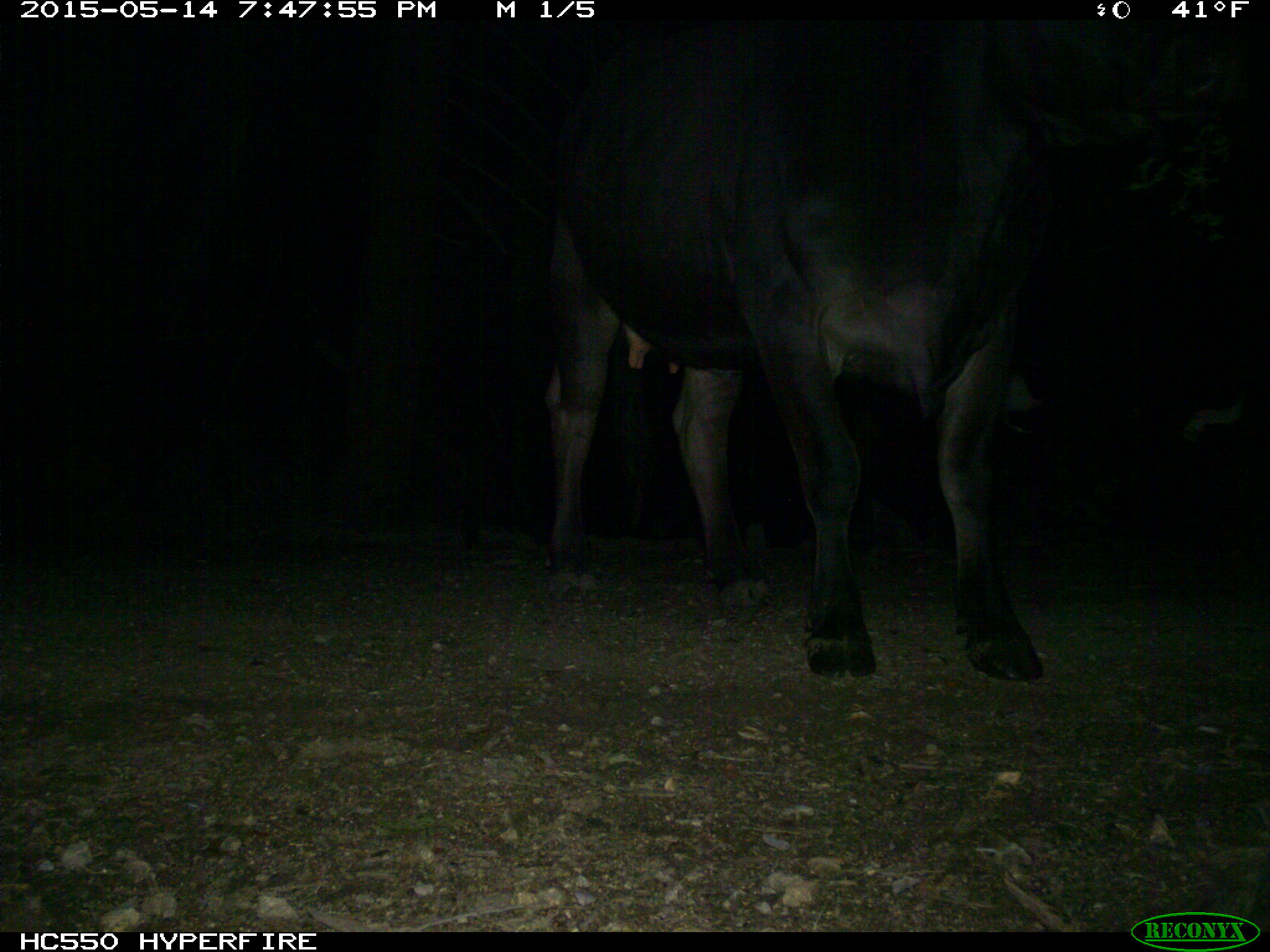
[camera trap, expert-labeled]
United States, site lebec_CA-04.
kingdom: Animalia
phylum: Chordata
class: Mammalia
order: Artiodactyla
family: Bovidae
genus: Bos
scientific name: Bos taurus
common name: domestic cow